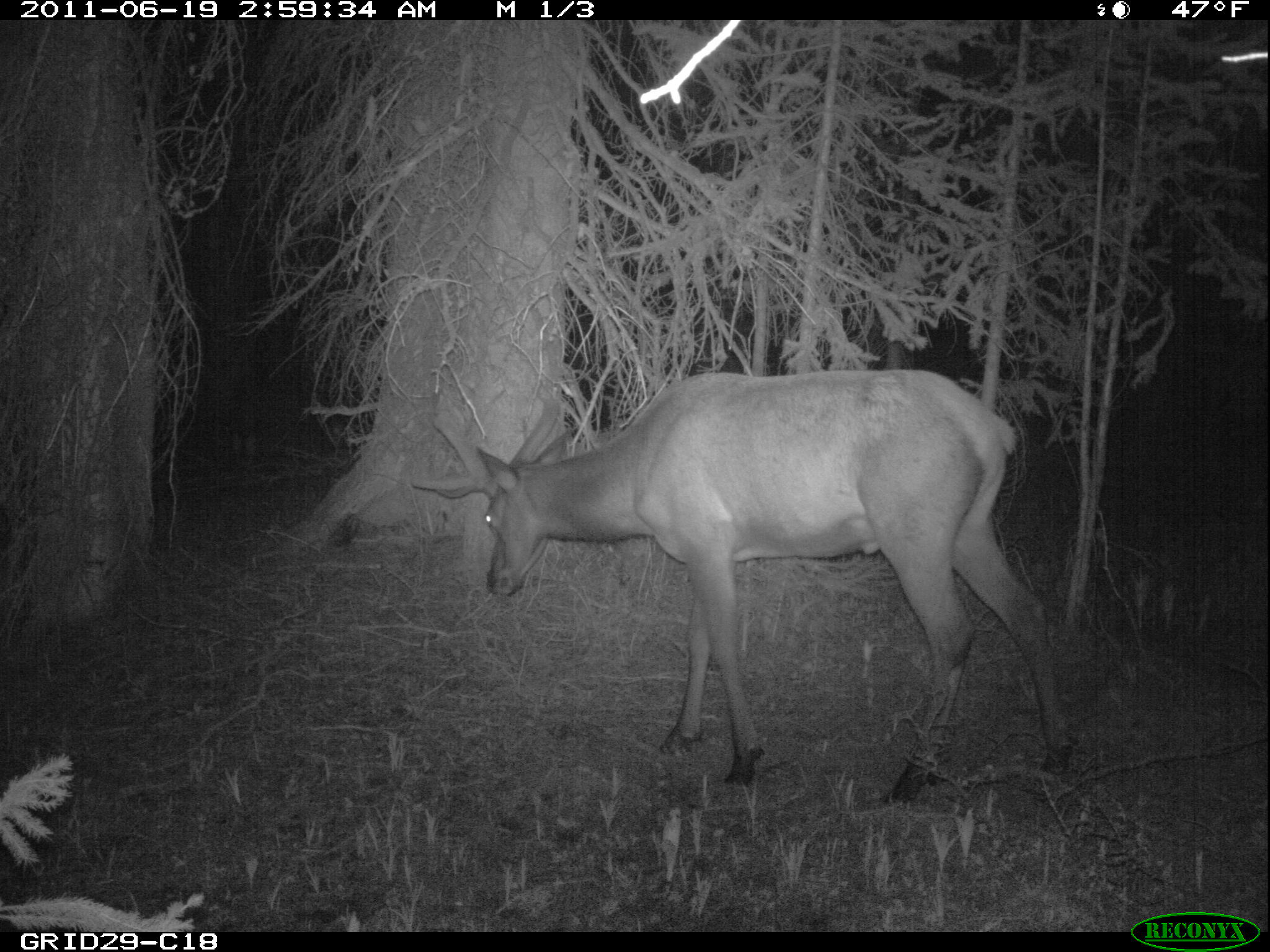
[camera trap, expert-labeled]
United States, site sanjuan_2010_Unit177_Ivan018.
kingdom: Animalia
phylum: Chordata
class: Mammalia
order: Artiodactyla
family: Cervidae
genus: Cervus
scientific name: Cervus elaphus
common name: red deer